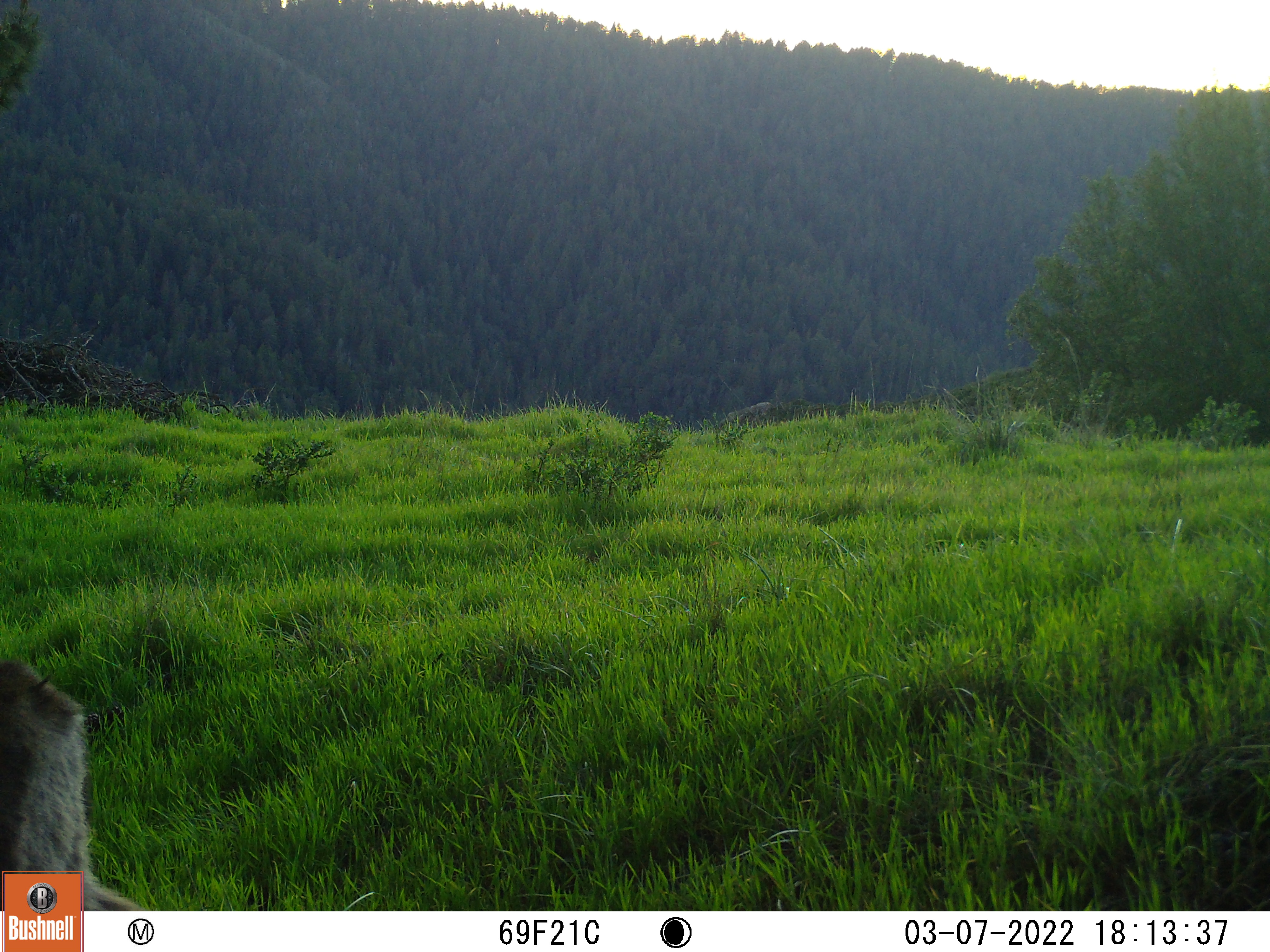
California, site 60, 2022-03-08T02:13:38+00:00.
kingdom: Animalia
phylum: Chordata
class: Mammalia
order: Artiodactyla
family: Cervidae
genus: Odocoileus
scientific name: Odocoileus hemionus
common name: mule deer